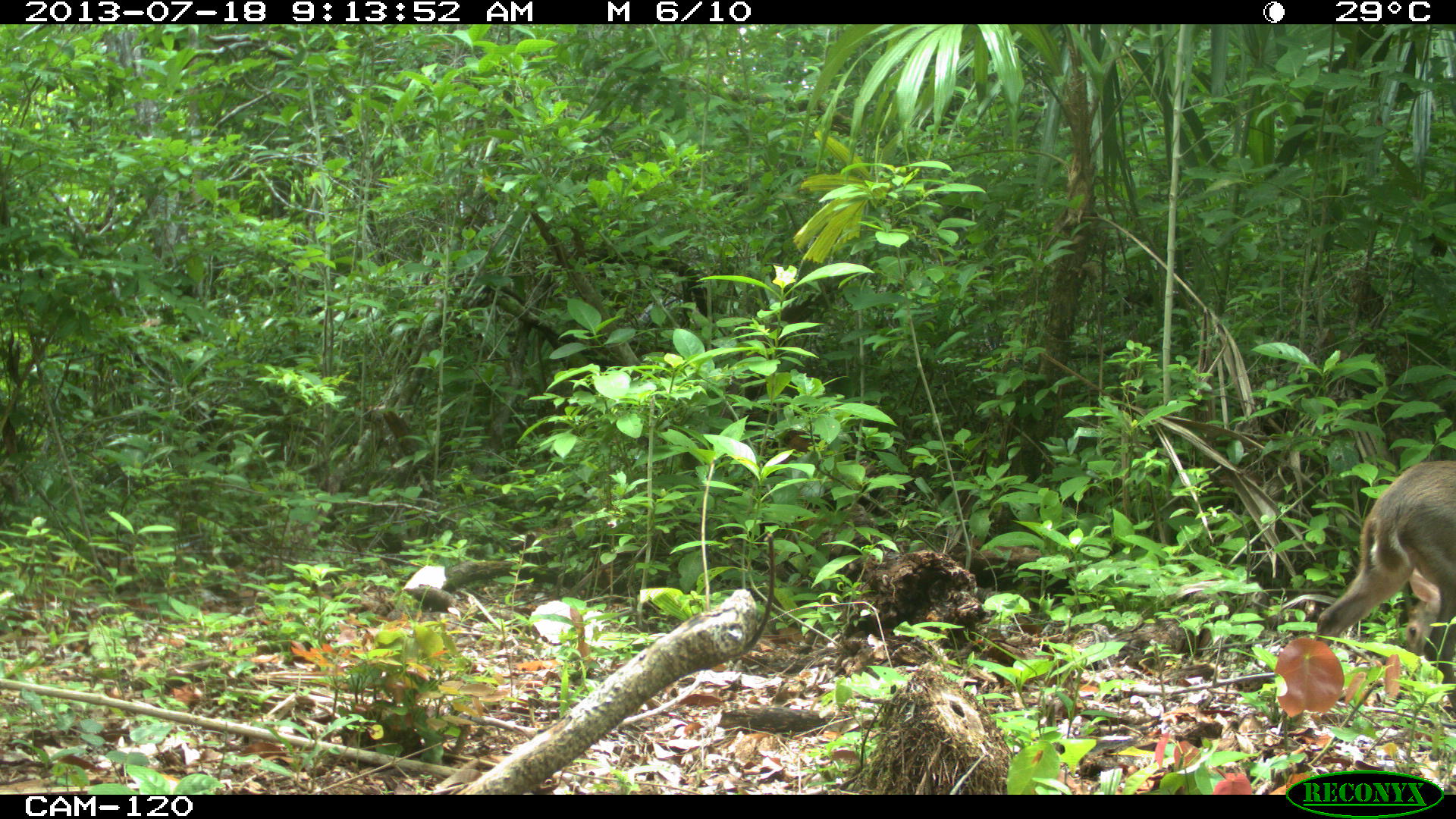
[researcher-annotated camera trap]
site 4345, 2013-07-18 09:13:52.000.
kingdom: Animalia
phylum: Chordata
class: Mammalia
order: Artiodactyla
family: Cervidae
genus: Odocoileus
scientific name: Odocoileus virginianus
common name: white-tailed deer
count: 1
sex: female